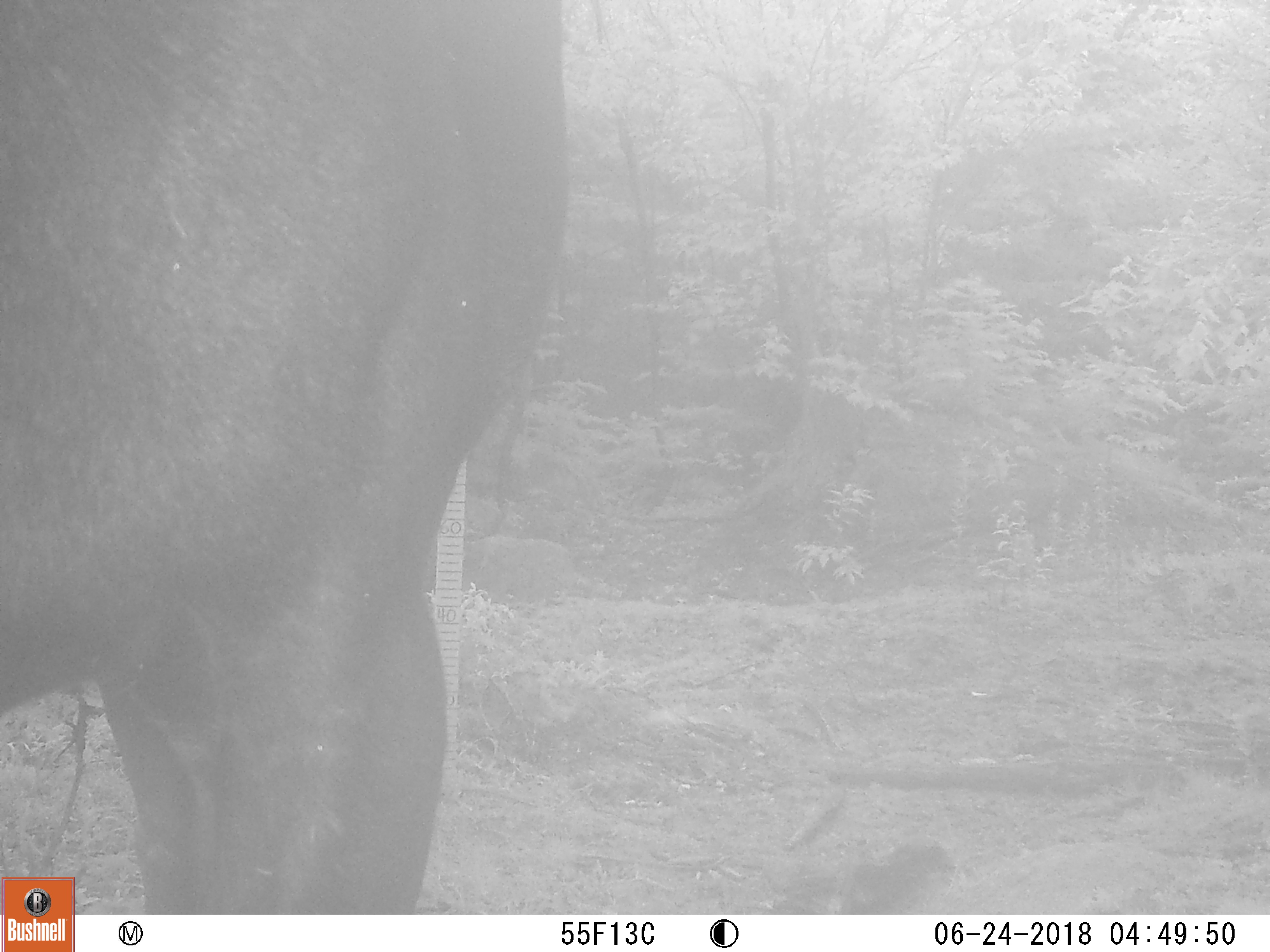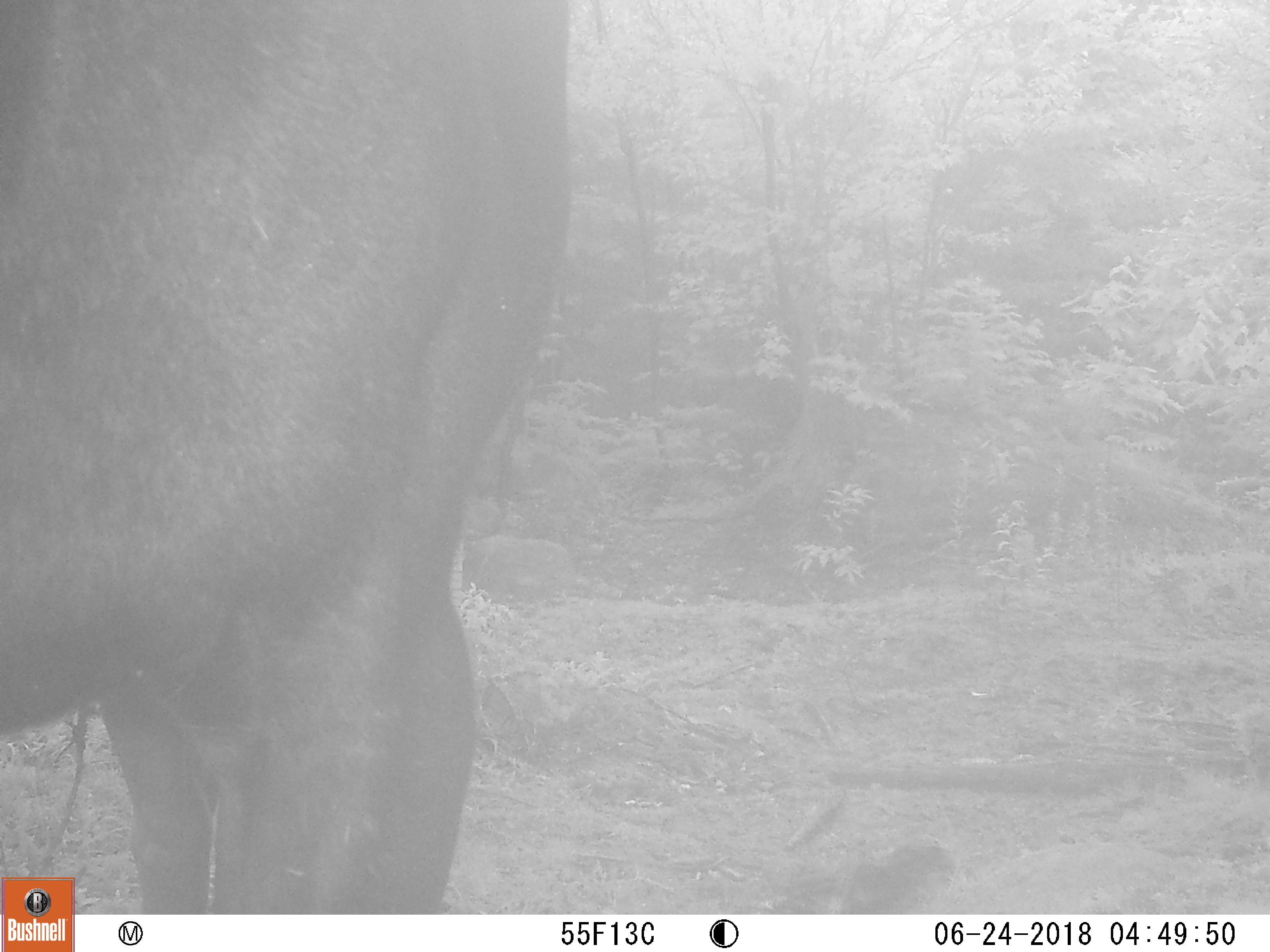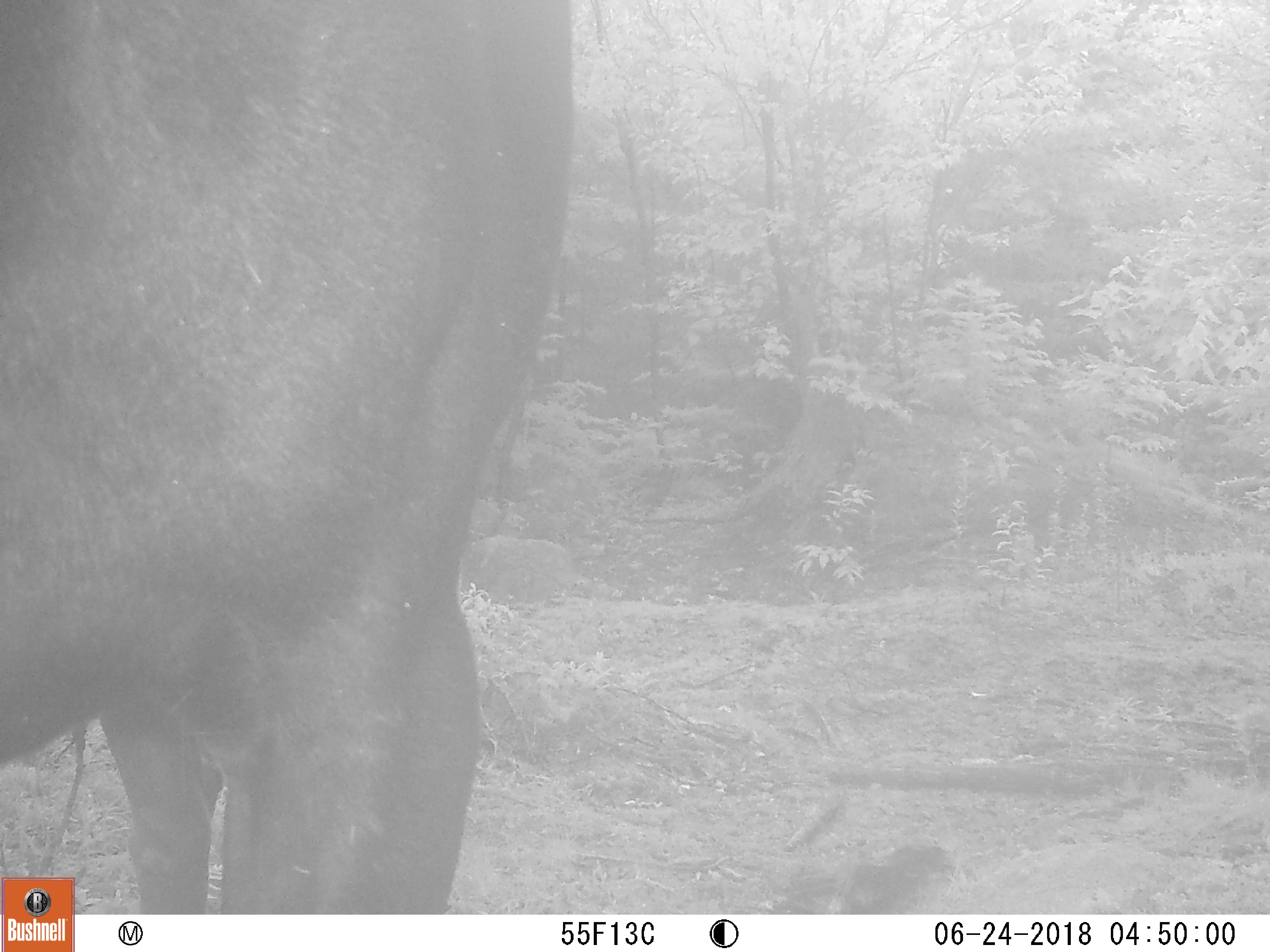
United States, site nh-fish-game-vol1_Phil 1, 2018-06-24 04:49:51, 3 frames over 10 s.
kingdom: Animalia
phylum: Chordata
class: Mammalia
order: Artiodactyla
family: Cervidae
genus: Alces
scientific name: Alces alces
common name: moose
Moose (Alces alces).